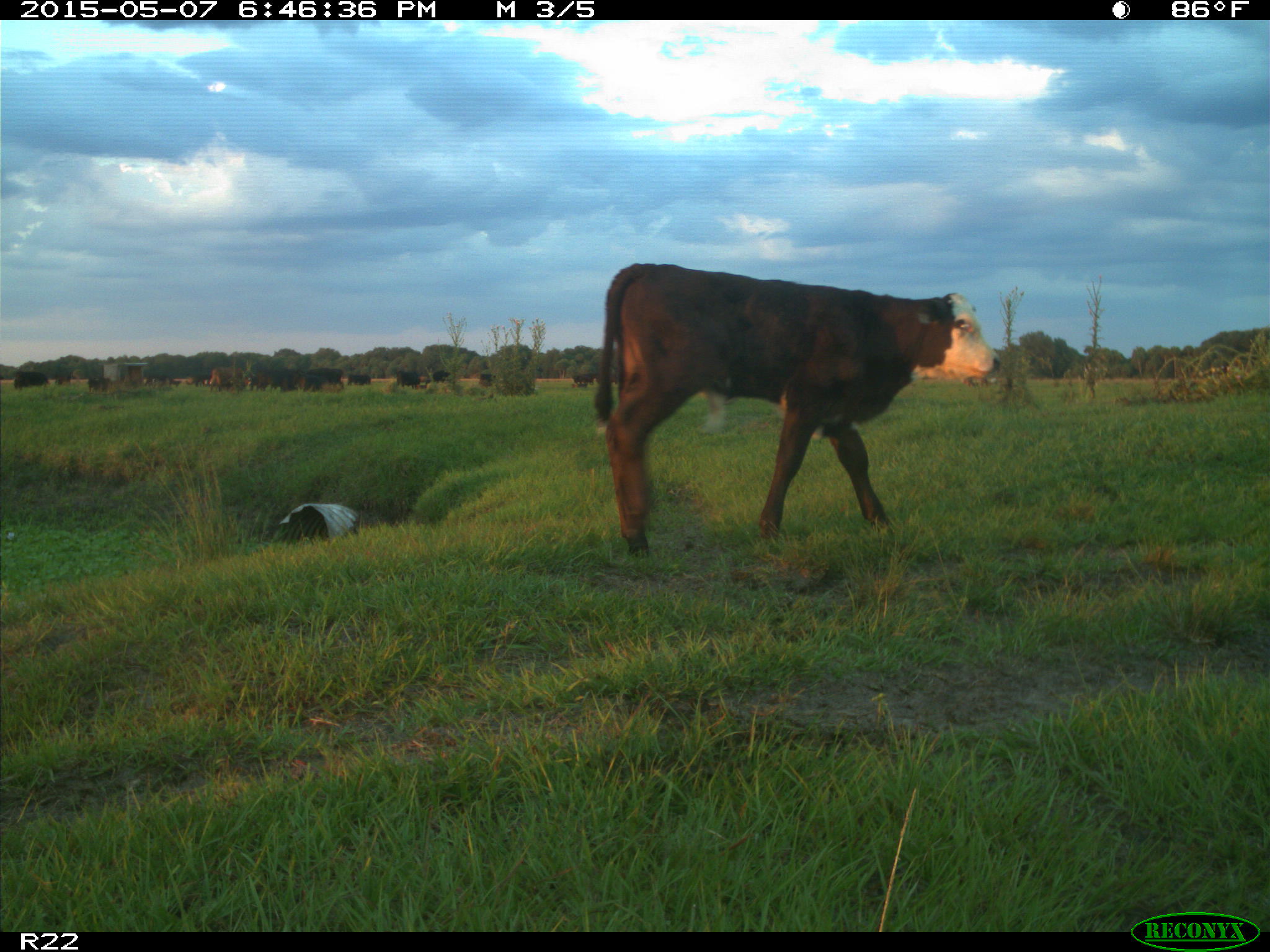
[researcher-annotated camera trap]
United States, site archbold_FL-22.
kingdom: Animalia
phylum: Chordata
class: Mammalia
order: Artiodactyla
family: Bovidae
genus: Bos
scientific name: Bos taurus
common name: domestic cow